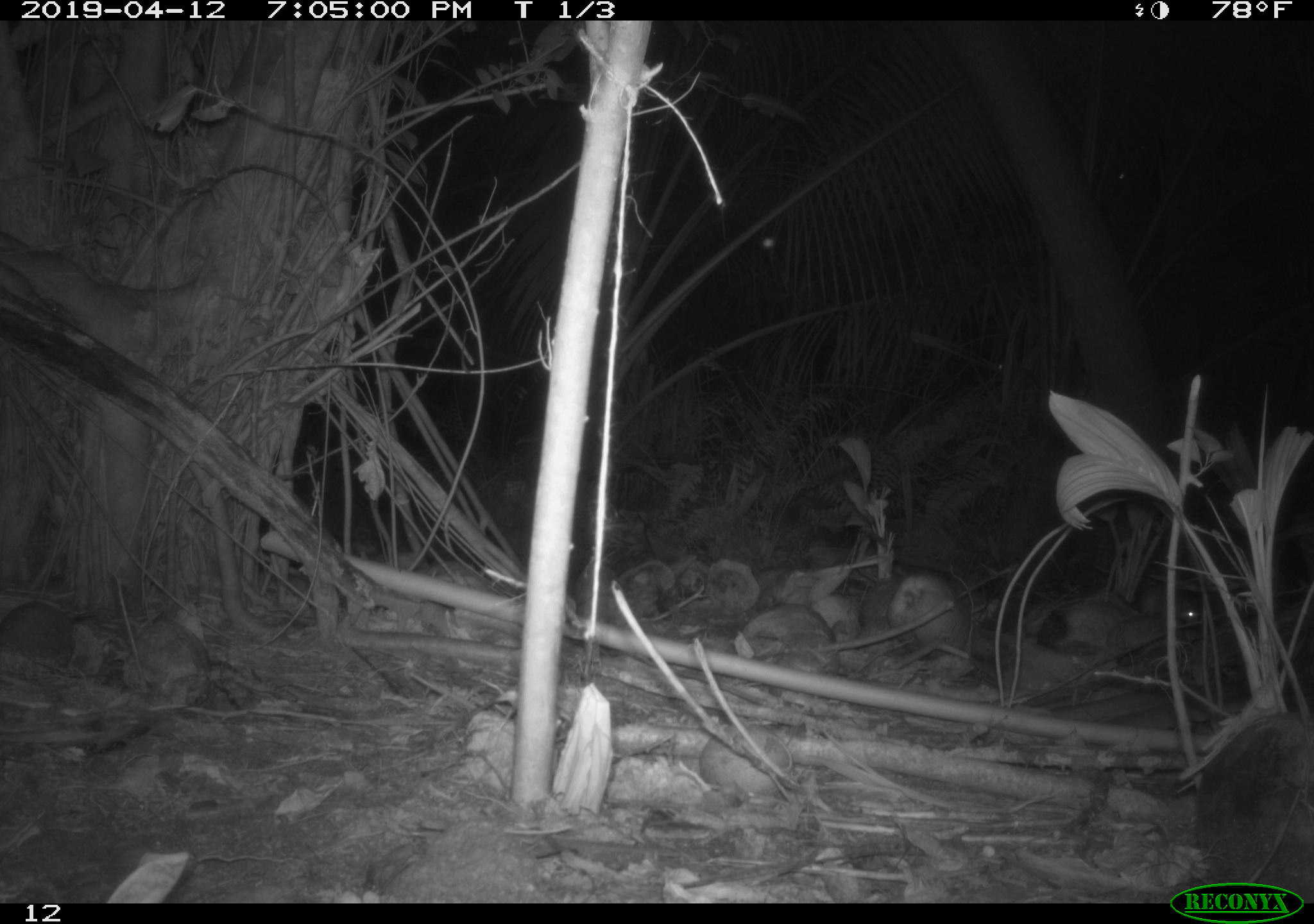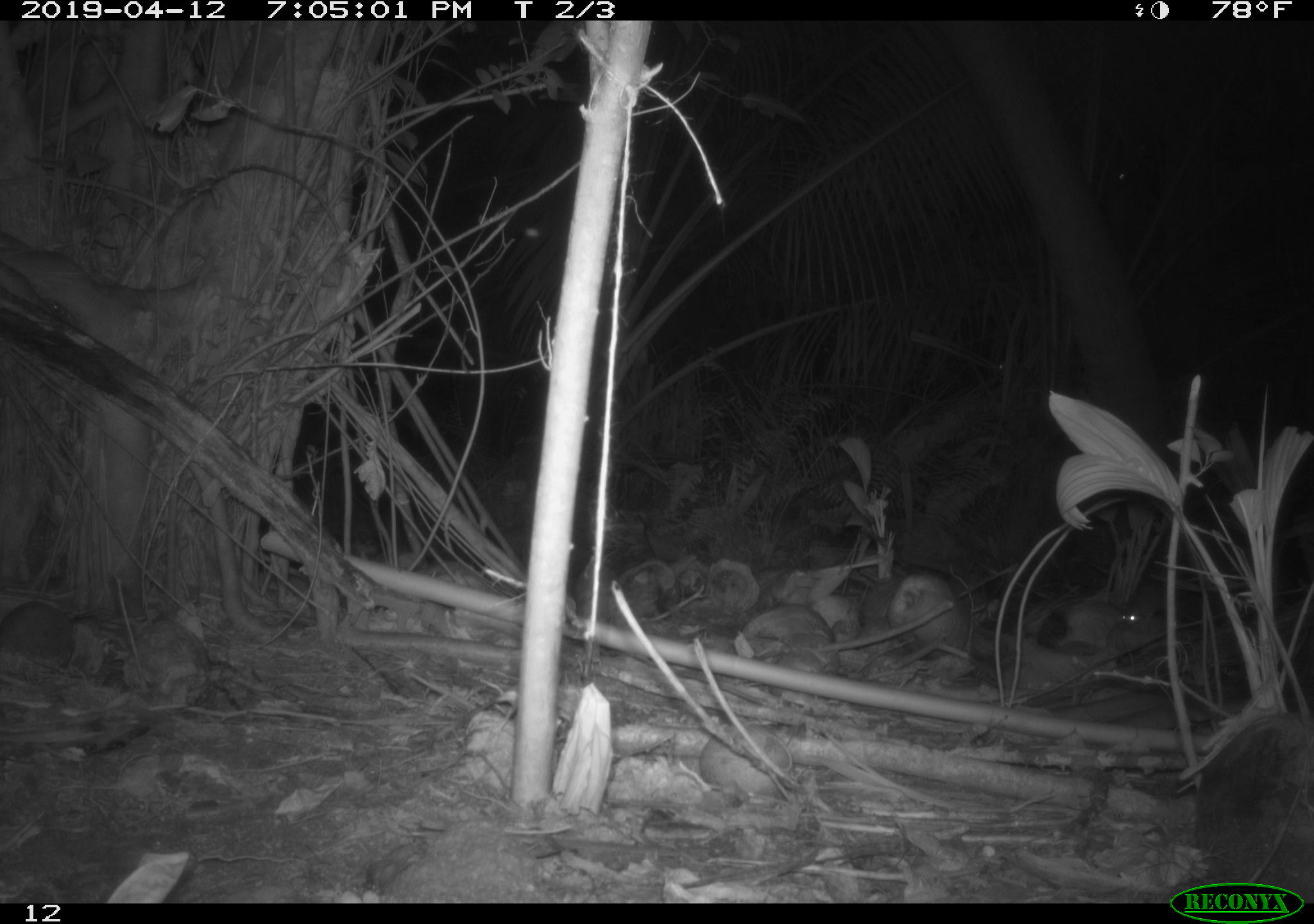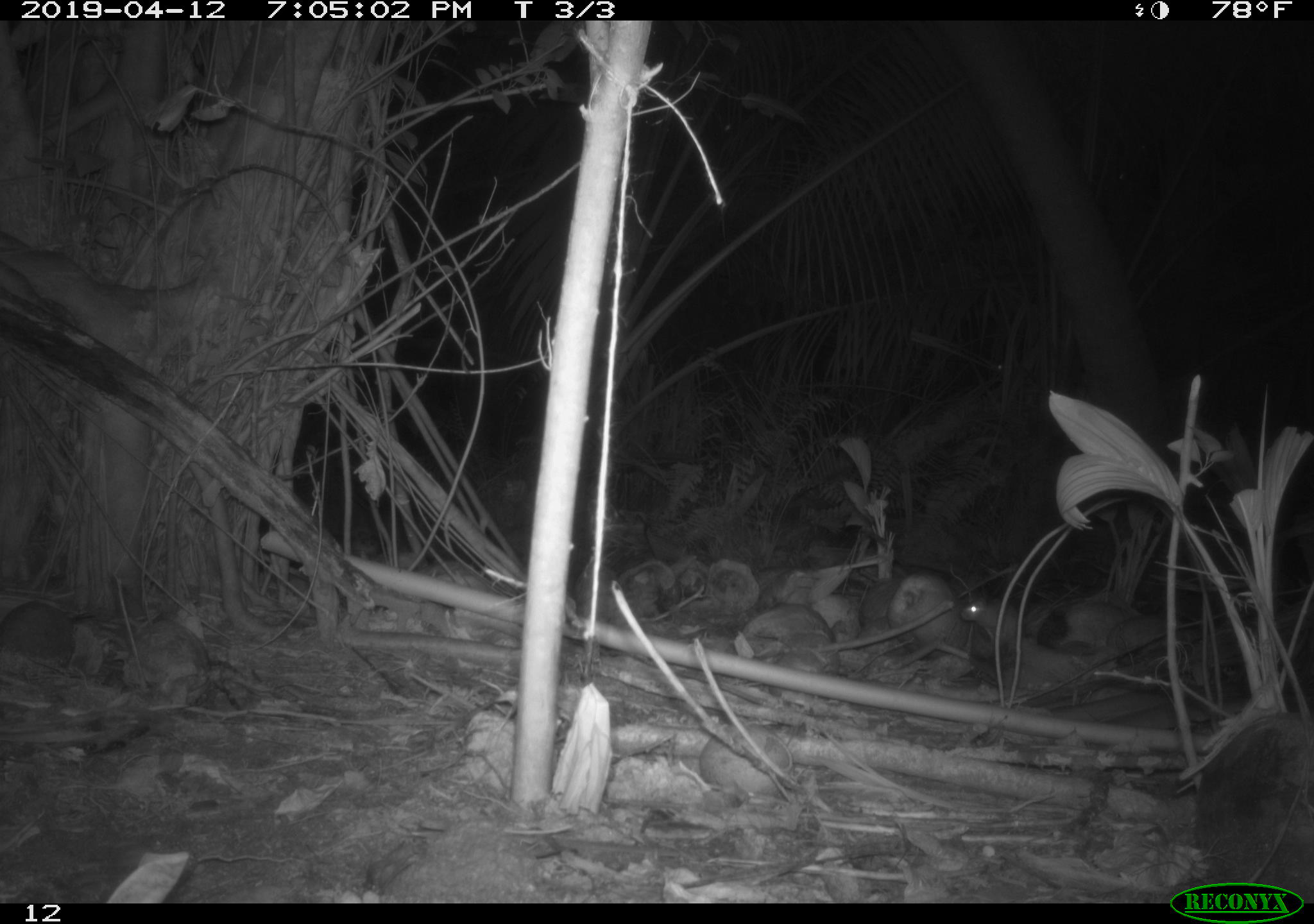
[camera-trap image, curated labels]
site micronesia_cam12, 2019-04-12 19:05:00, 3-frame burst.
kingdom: Animalia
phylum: Chordata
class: Mammalia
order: Rodentia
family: Muridae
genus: Rattus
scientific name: Rattus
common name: rat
Rat (Rattus).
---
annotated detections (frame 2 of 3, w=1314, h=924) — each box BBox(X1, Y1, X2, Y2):
rat: BBox(1120, 597, 1143, 620)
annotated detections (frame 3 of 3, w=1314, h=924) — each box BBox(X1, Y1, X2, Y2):
rat: BBox(959, 594, 1019, 646)